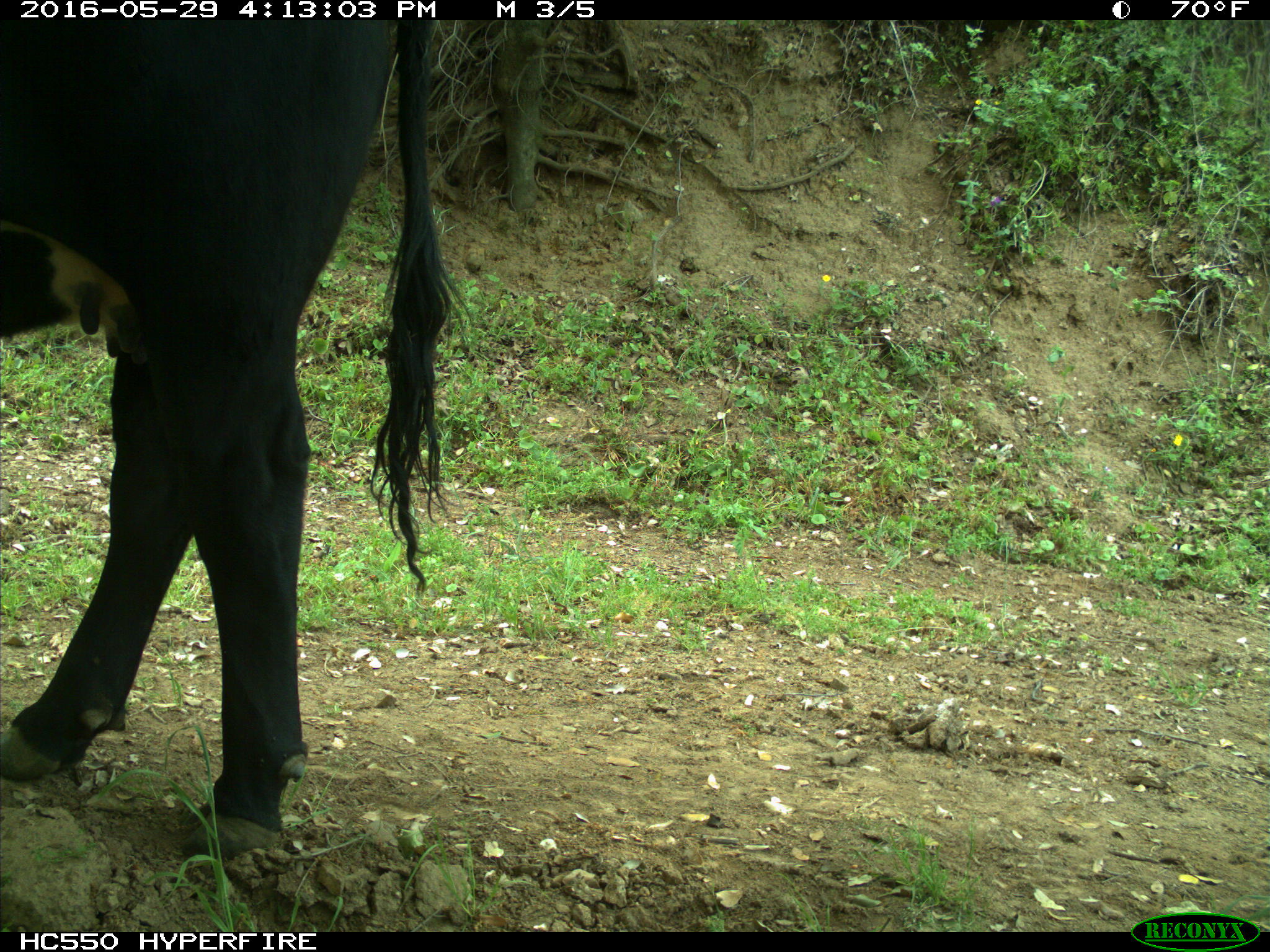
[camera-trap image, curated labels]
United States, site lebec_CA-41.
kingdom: Animalia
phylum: Chordata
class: Mammalia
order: Artiodactyla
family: Bovidae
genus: Bos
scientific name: Bos taurus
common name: domestic cow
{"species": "Bos taurus (domestic cow)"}